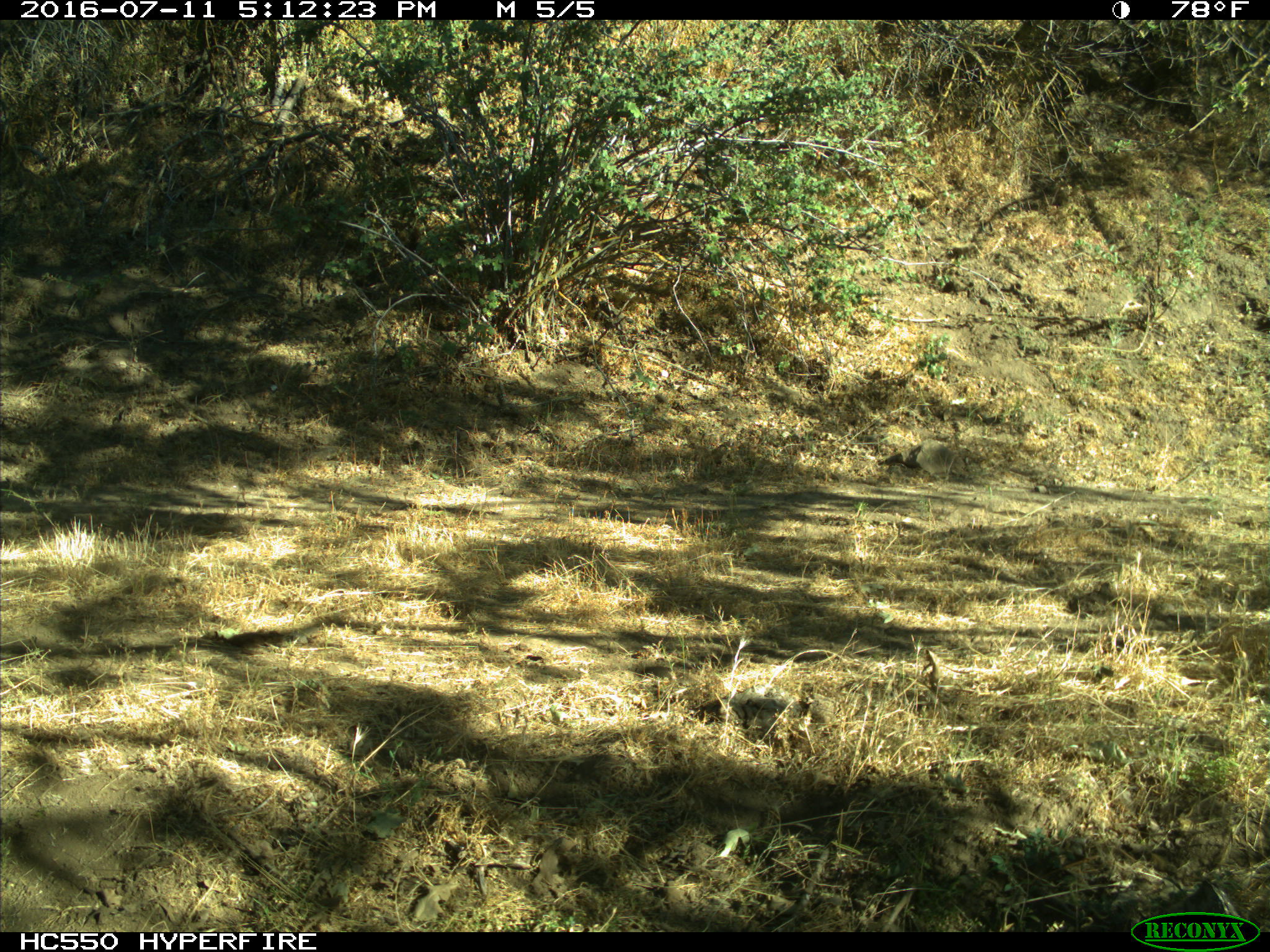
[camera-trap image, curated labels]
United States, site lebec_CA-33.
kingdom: Animalia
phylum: Chordata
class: Mammalia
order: Artiodactyla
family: Bovidae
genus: Bos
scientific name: Bos taurus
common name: domestic cow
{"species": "Bos taurus (domestic cow)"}